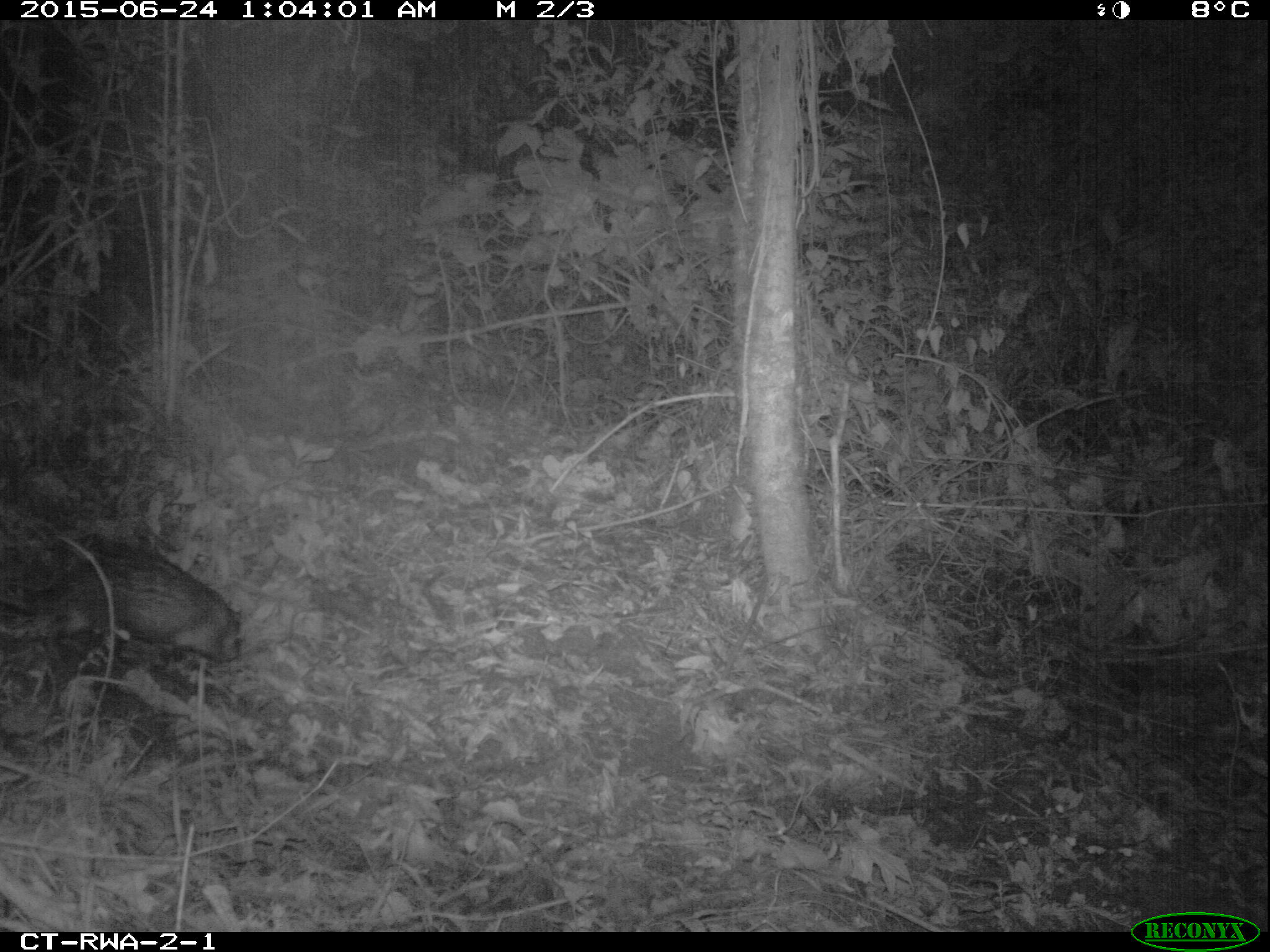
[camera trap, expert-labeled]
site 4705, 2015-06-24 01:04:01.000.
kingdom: Animalia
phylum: Chordata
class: Mammalia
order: Rodentia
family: Hystricidae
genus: Atherurus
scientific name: Atherurus africanus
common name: african brush-tailed porcupine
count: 1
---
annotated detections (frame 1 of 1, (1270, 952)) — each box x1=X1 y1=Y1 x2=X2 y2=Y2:
atherurus africanus: x1=0 y1=538 x2=244 y2=671